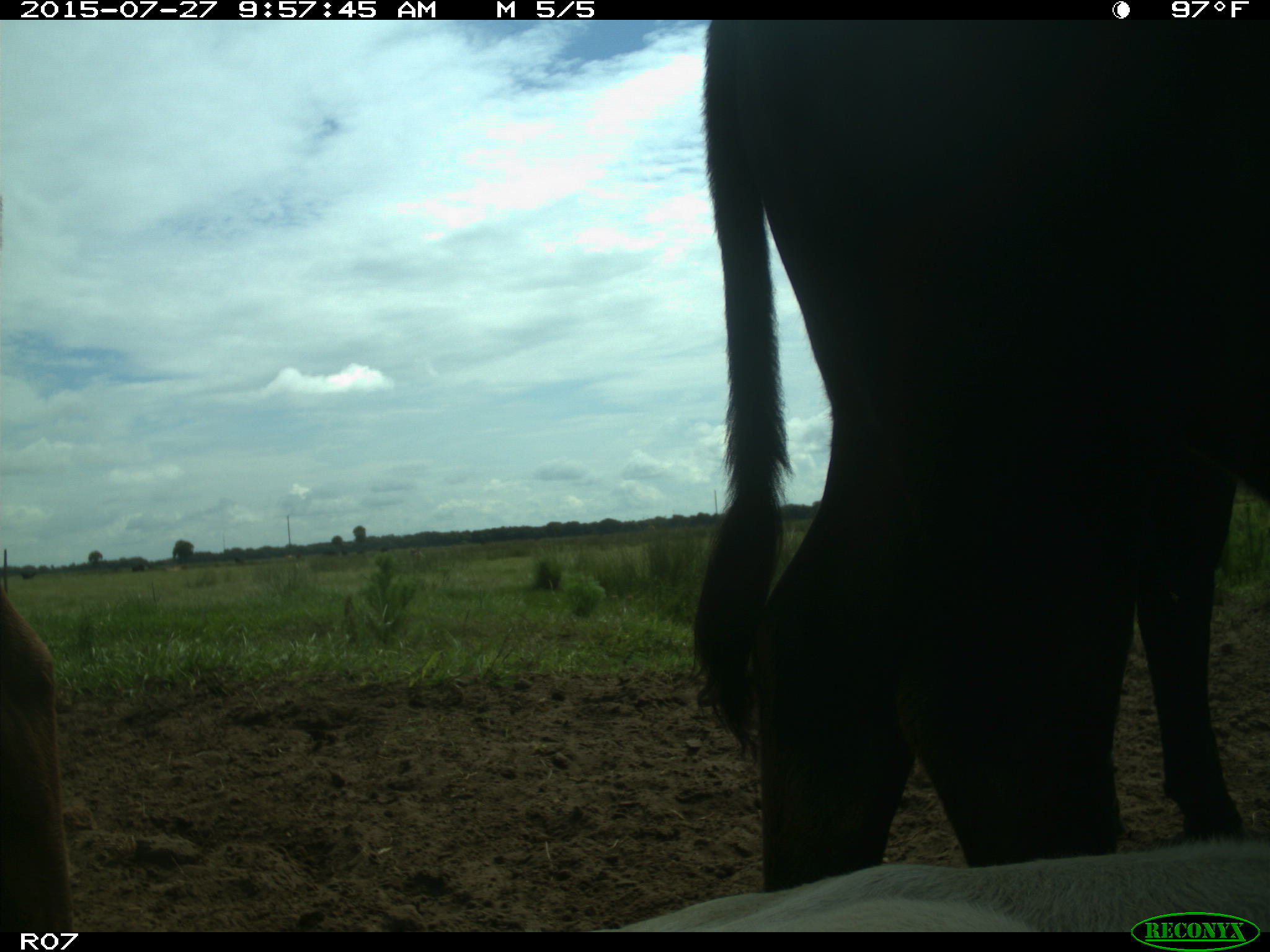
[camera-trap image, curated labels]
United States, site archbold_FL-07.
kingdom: Animalia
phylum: Chordata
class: Mammalia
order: Artiodactyla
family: Bovidae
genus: Bos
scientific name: Bos taurus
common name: domestic cow